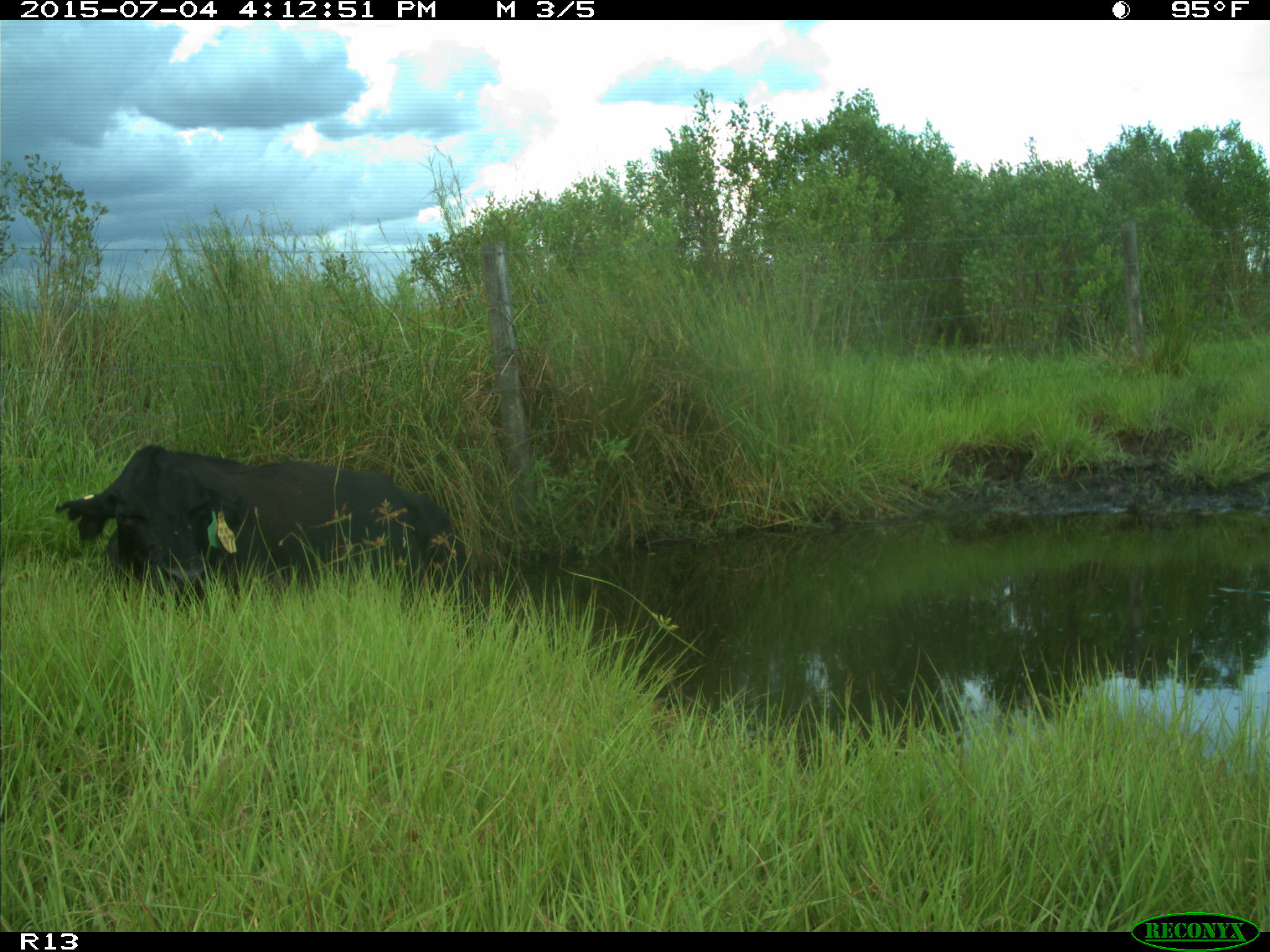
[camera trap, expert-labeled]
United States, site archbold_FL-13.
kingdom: Animalia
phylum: Chordata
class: Mammalia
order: Artiodactyla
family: Bovidae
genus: Bos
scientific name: Bos taurus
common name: domestic cow